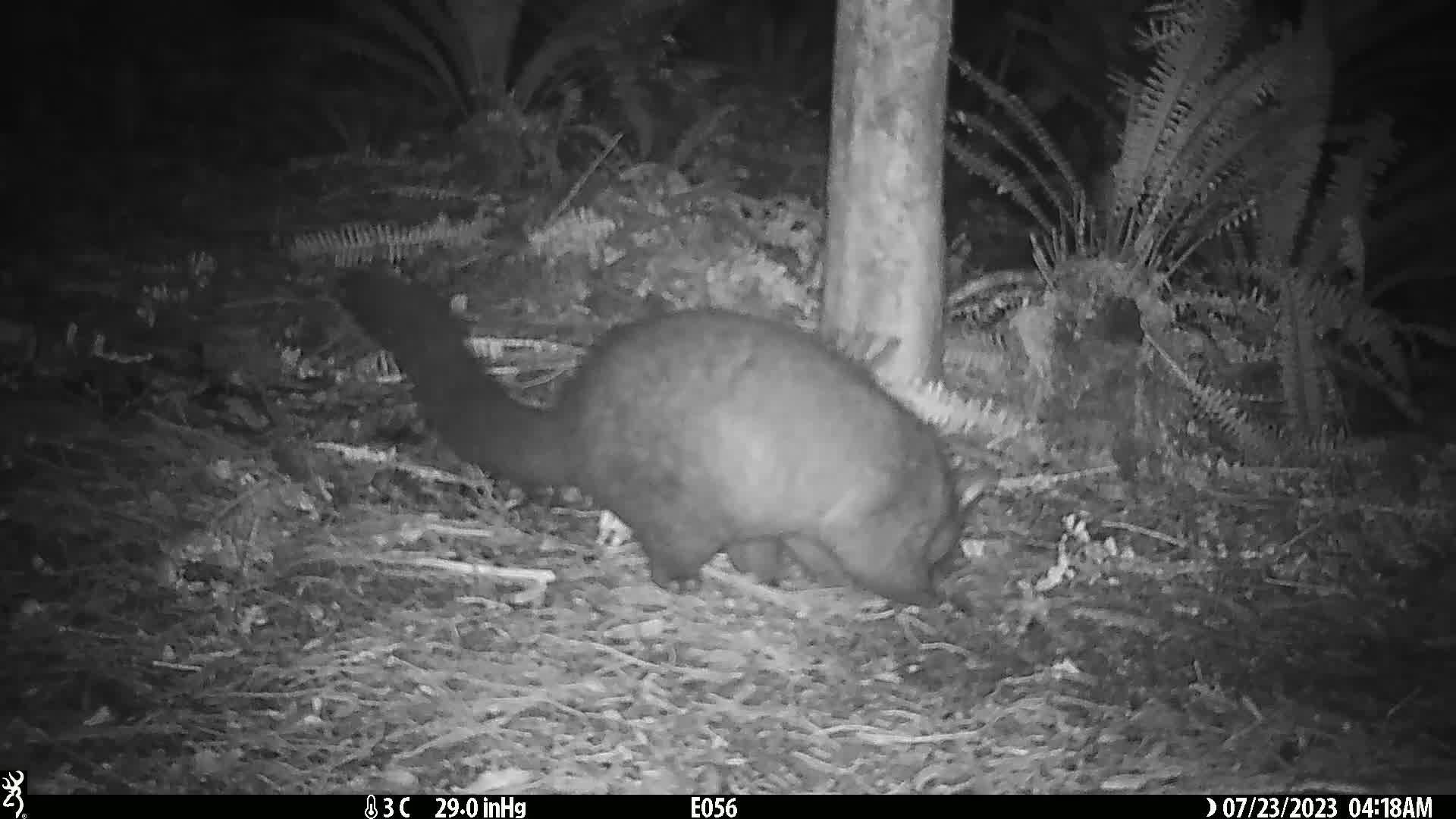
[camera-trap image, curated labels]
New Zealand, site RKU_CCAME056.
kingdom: Animalia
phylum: Chordata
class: Mammalia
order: Diprotodontia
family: Phalangeridae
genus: Trichosurus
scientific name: Trichosurus vulpecula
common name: common brushtail possum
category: possum